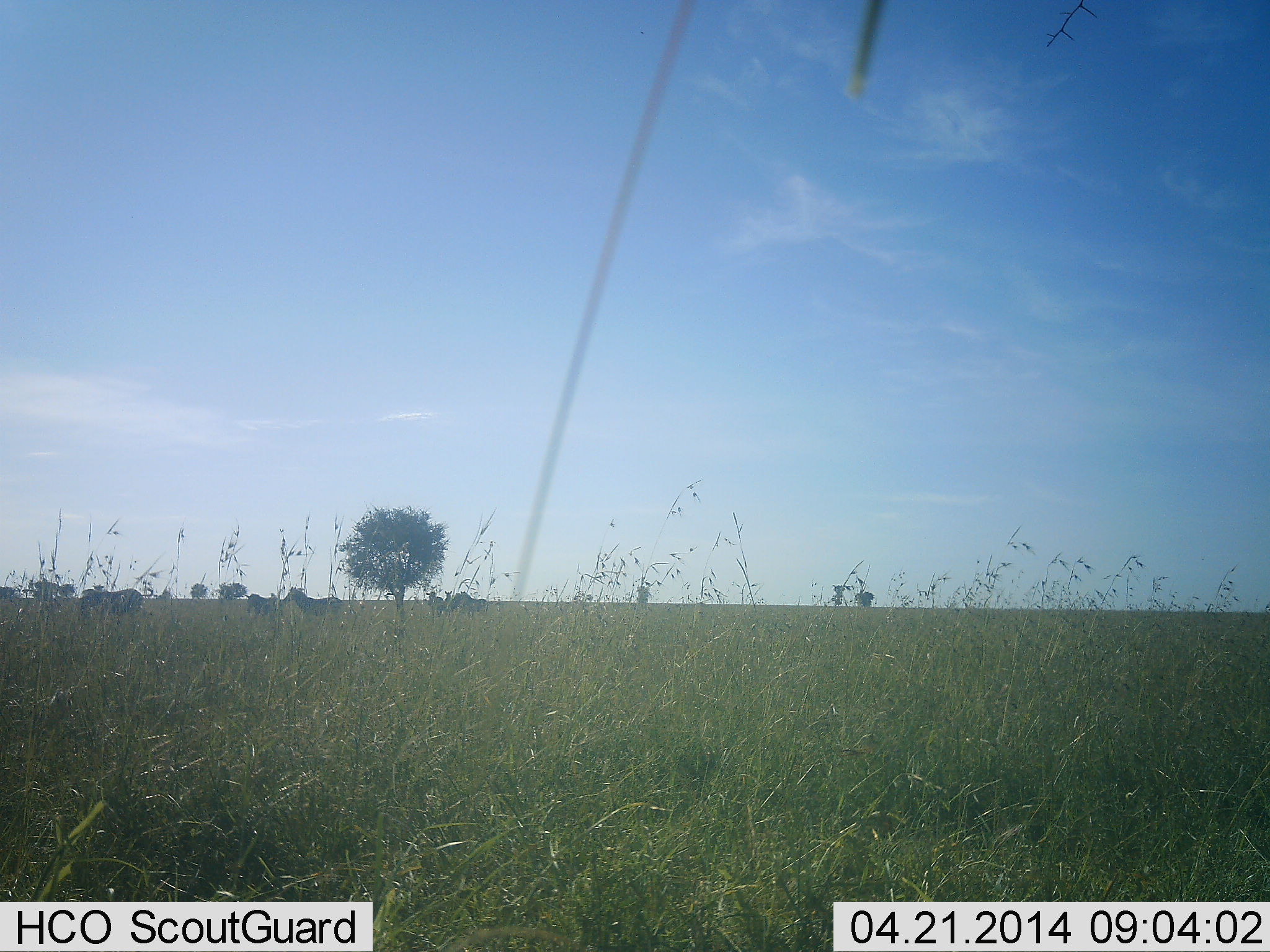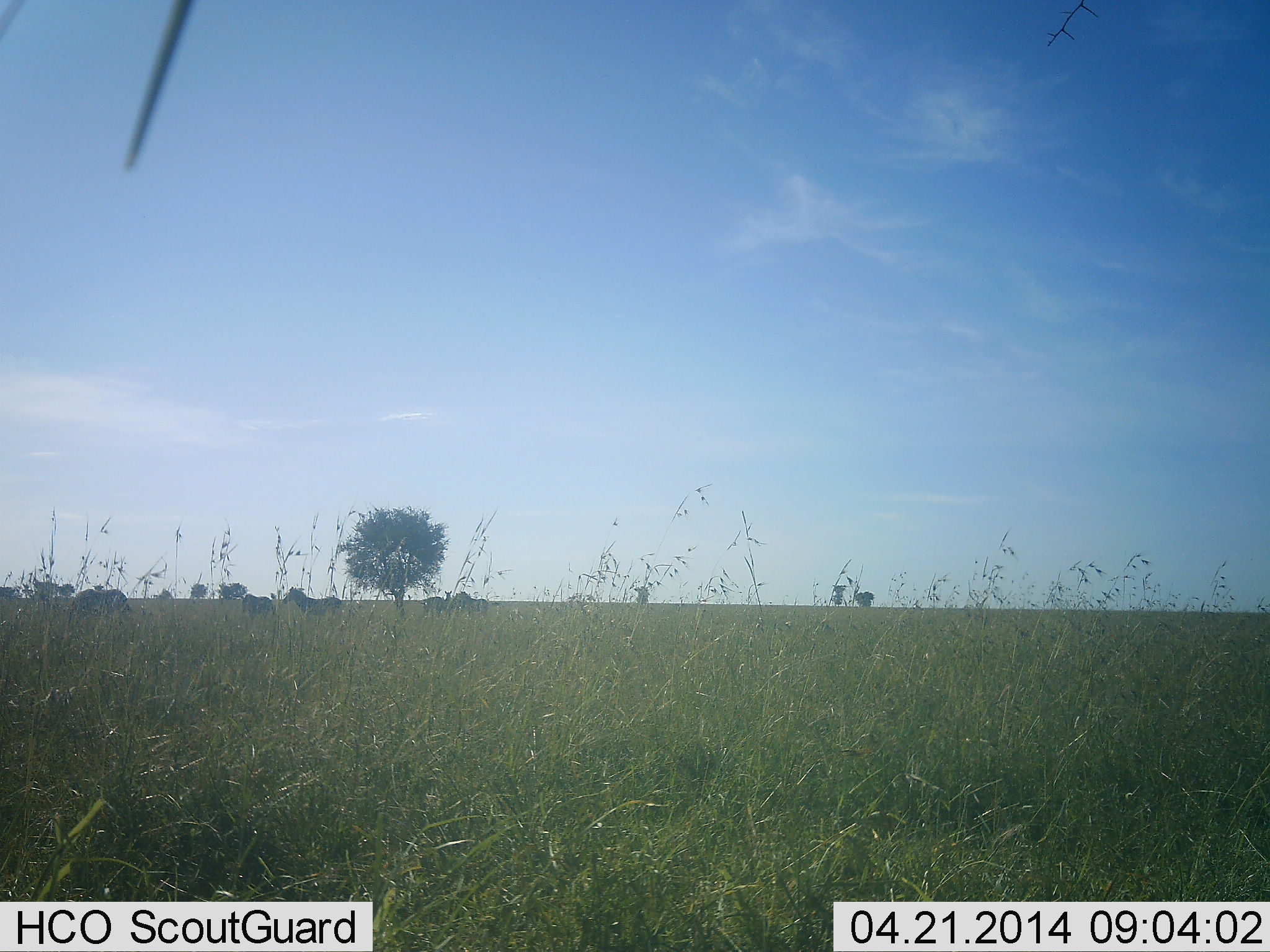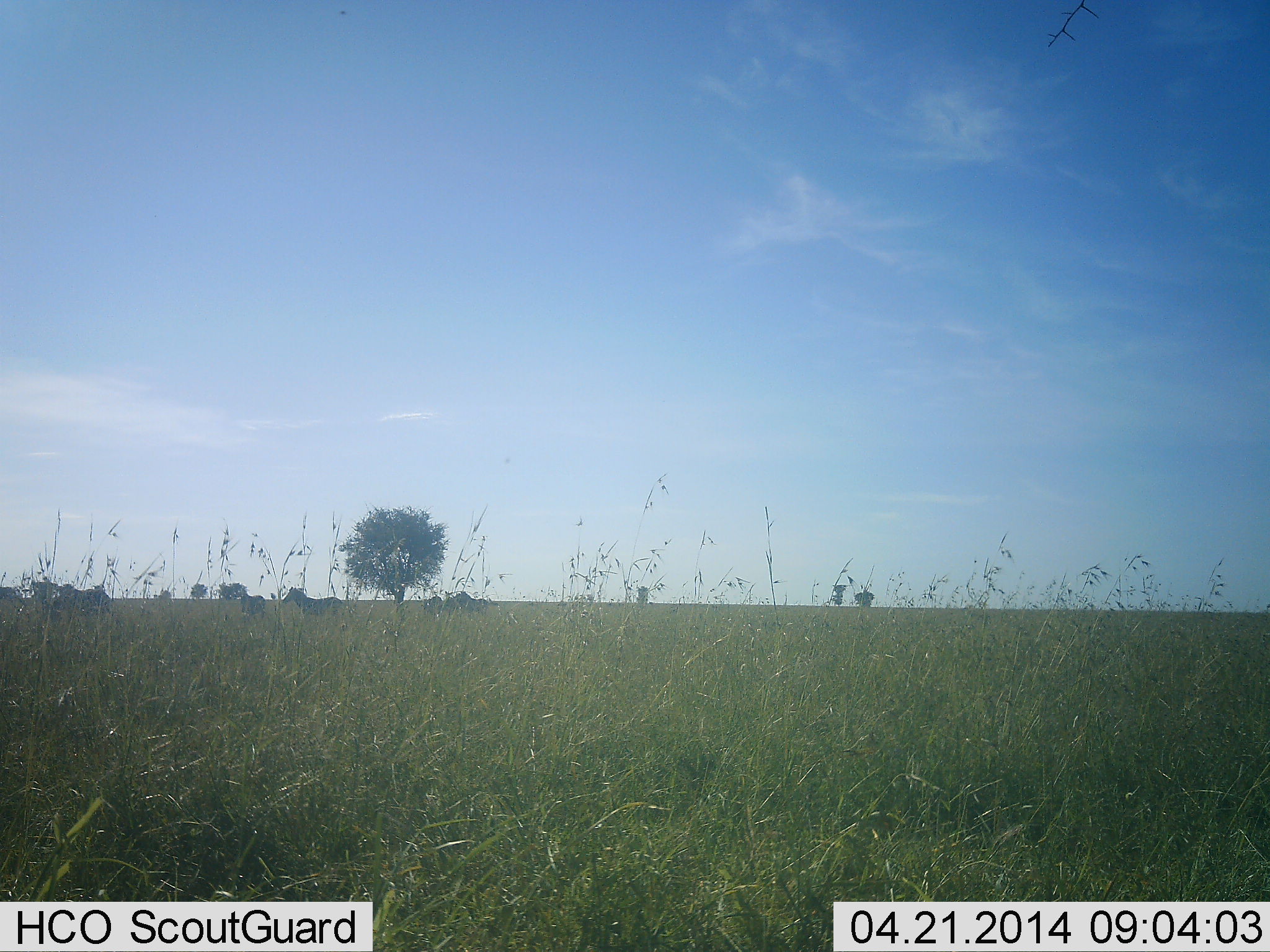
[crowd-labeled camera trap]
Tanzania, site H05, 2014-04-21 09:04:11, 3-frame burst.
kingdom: Animalia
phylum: Chordata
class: Mammalia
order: Perissodactyla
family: Equidae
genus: Equus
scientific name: Equus quagga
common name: plains zebra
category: zebra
Zebra (plains zebra) (Equus quagga), count 5. Behavior (volunteer vote fractions): standing 89%, resting 0%, moving 44%, interacting 0%. Young present (vote fraction): 0%. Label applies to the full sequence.